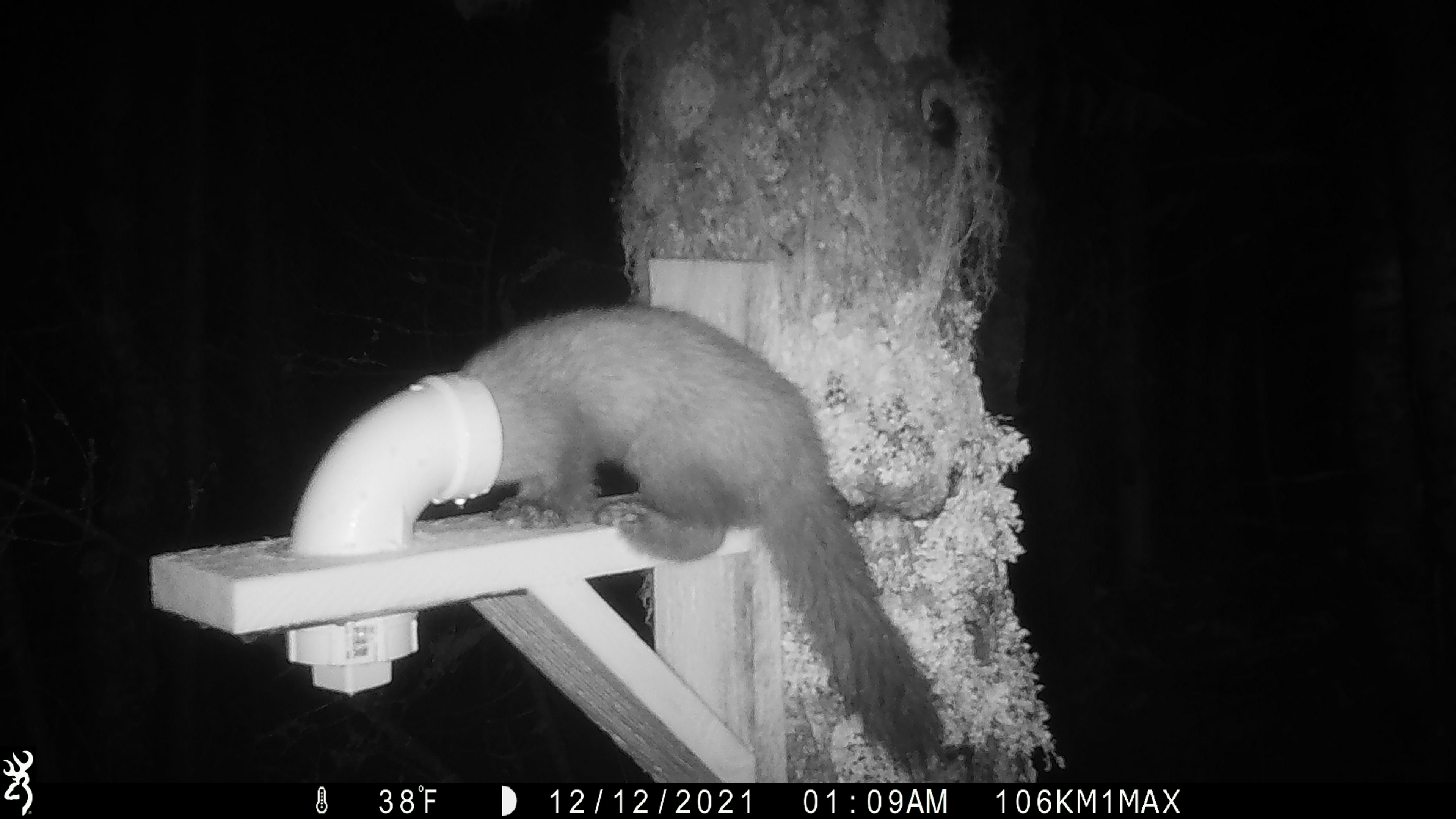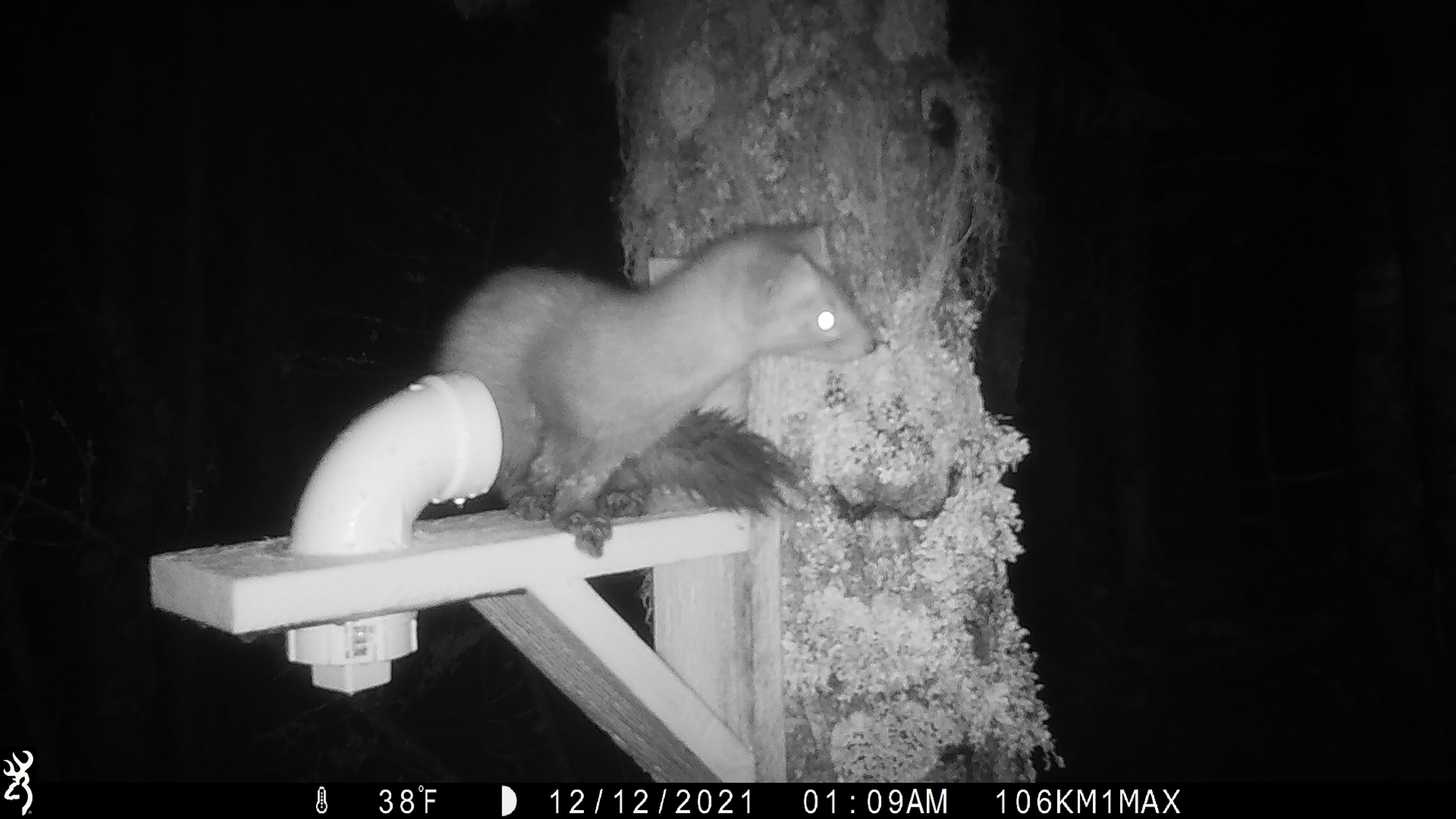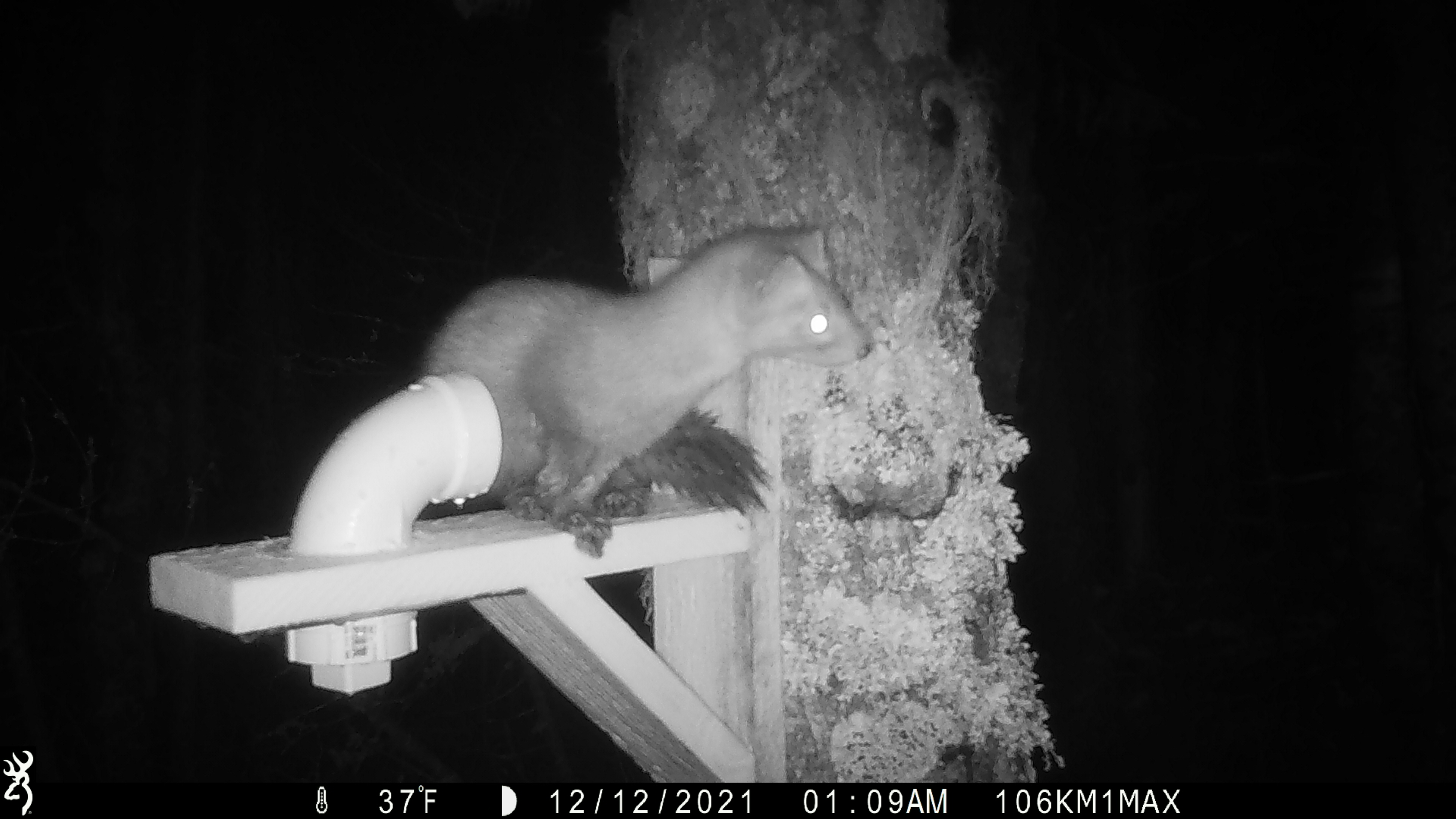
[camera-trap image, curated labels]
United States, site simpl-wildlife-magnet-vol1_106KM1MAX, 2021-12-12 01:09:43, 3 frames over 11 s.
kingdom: Animalia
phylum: Chordata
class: Mammalia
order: Carnivora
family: Mustelidae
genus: Martes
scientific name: Martes americana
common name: american marten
American marten (Martes americana).